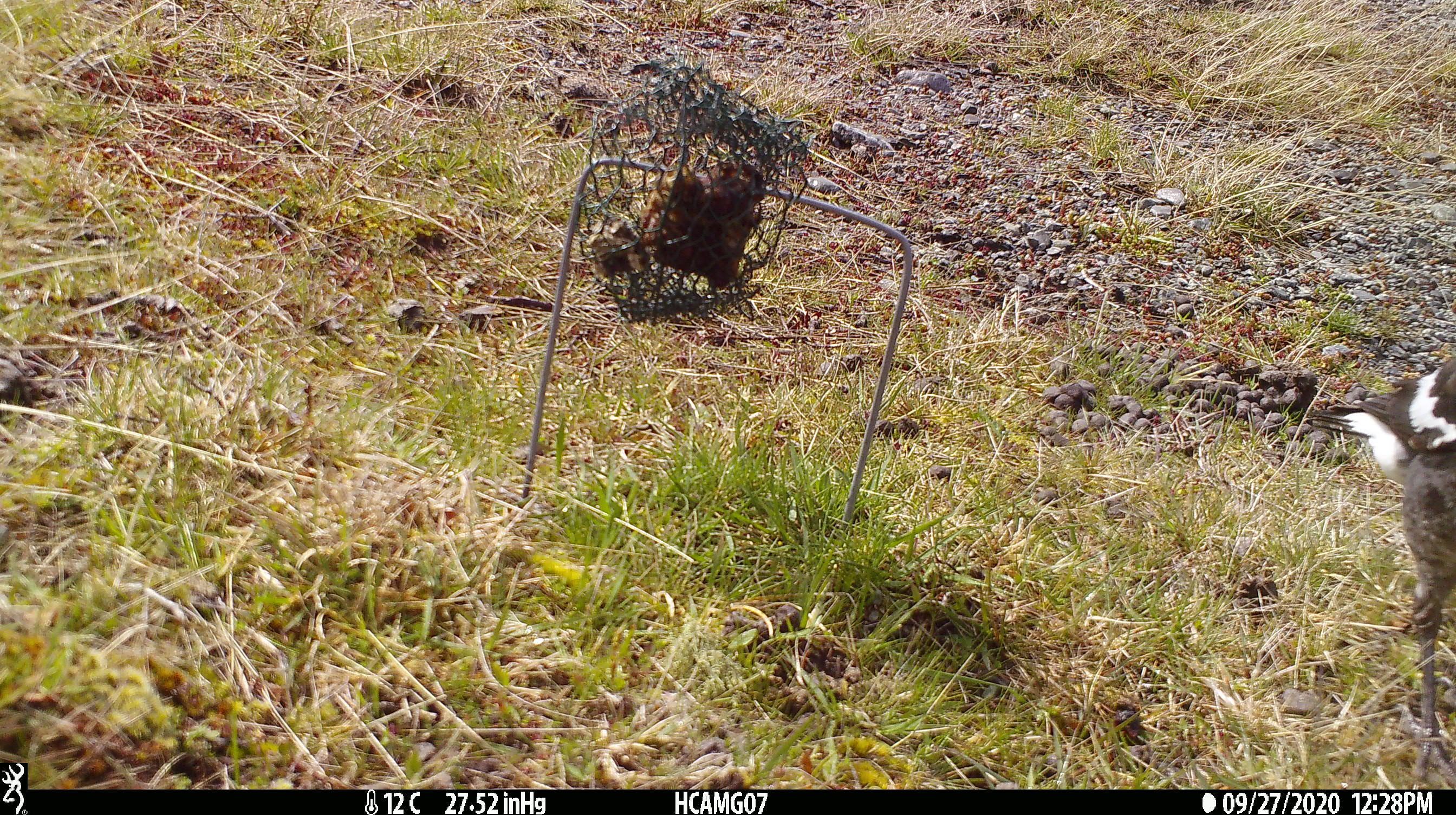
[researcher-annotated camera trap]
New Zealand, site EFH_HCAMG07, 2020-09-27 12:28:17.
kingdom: Animalia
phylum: Chordata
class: Aves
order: Passeriformes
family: Artamidae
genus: Gymnorhina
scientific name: Gymnorhina tibicen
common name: australian magpie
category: magpie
Magpie (australian magpie) (Gymnorhina tibicen).